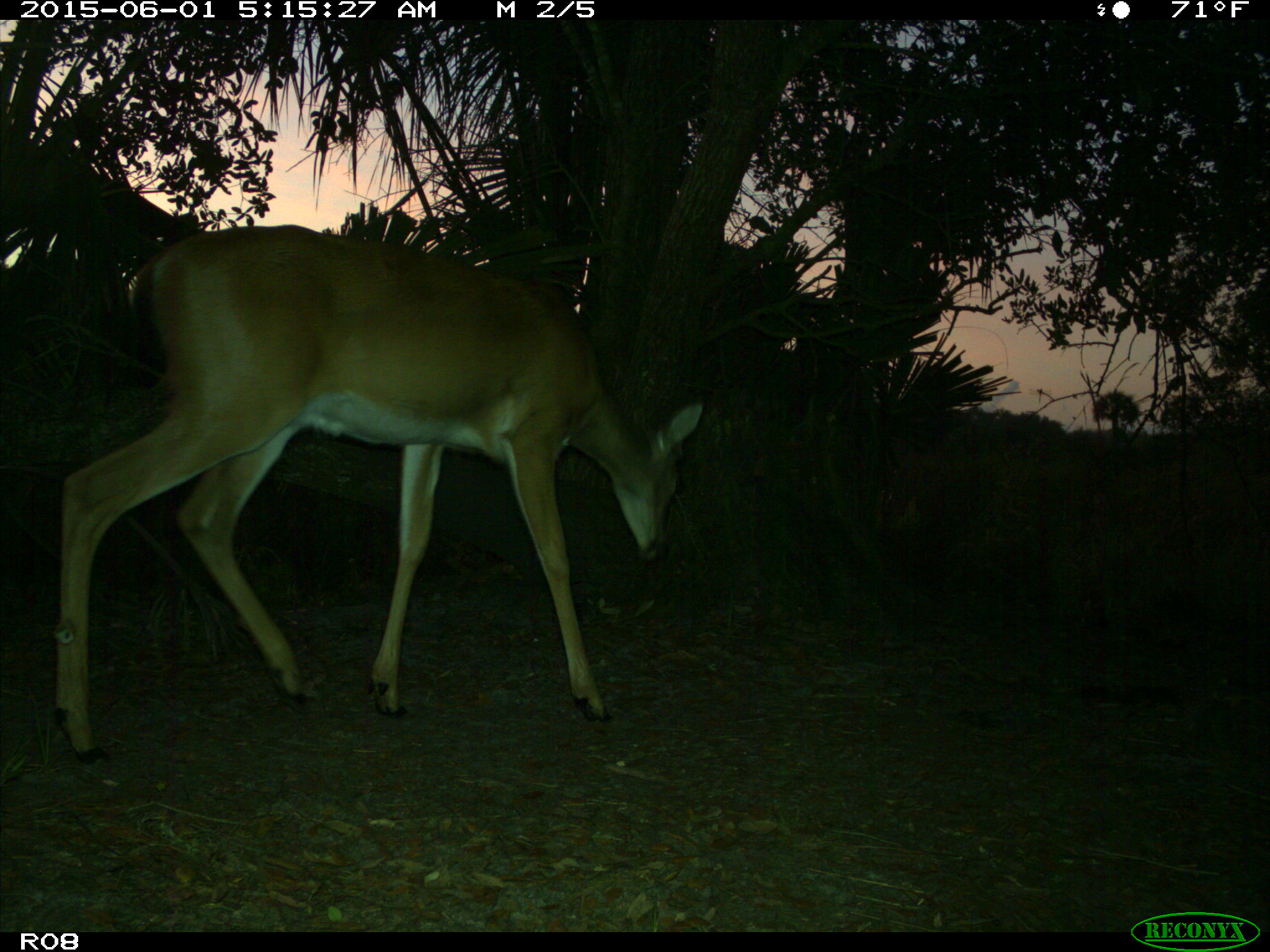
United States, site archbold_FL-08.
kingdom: Animalia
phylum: Chordata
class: Mammalia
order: Artiodactyla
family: Cervidae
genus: Odocoileus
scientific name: Odocoileus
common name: deer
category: unidentified deer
Unidentified deer (deer) (Odocoileus).